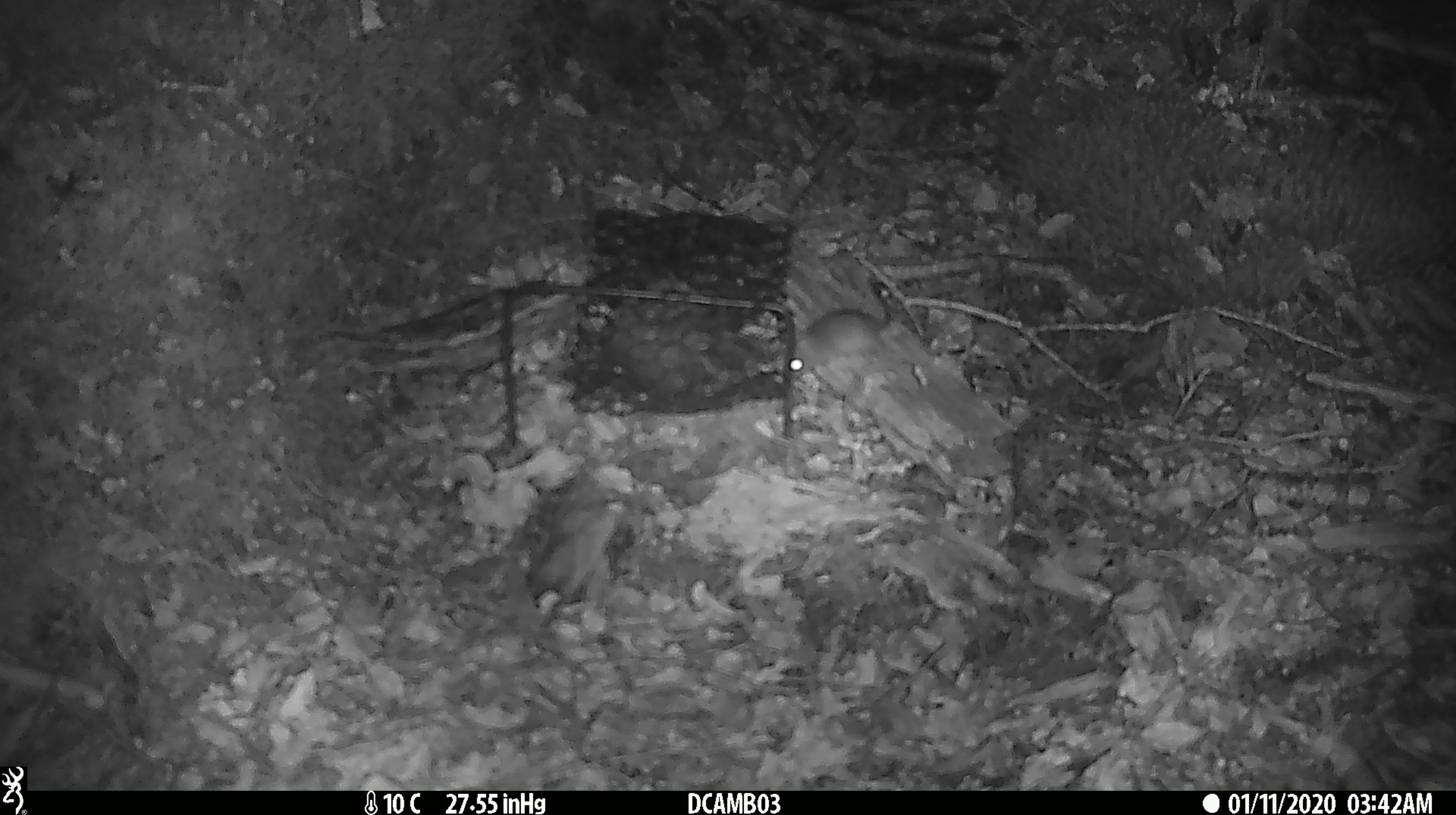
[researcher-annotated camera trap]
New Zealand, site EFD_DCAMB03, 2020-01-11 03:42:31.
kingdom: Animalia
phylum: Chordata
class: Mammalia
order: Rodentia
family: Muridae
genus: Mus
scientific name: Mus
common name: mouse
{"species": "mouse (Mus)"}